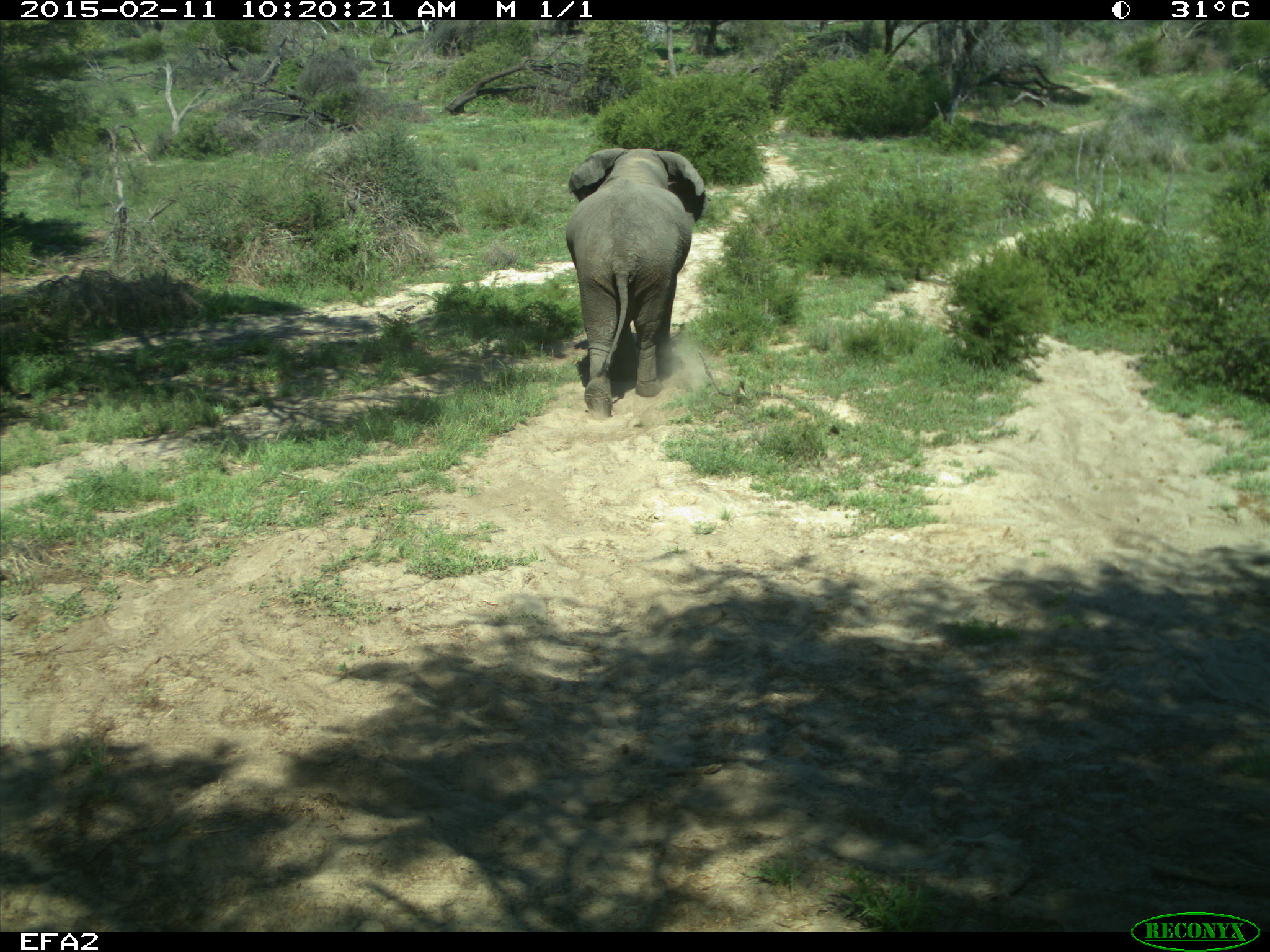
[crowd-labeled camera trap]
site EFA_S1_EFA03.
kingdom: Animalia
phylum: Chordata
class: Mammalia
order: Proboscidea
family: Elephantidae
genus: Loxodonta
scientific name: Loxodonta africana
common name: african bush elephant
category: elephant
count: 1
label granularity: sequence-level